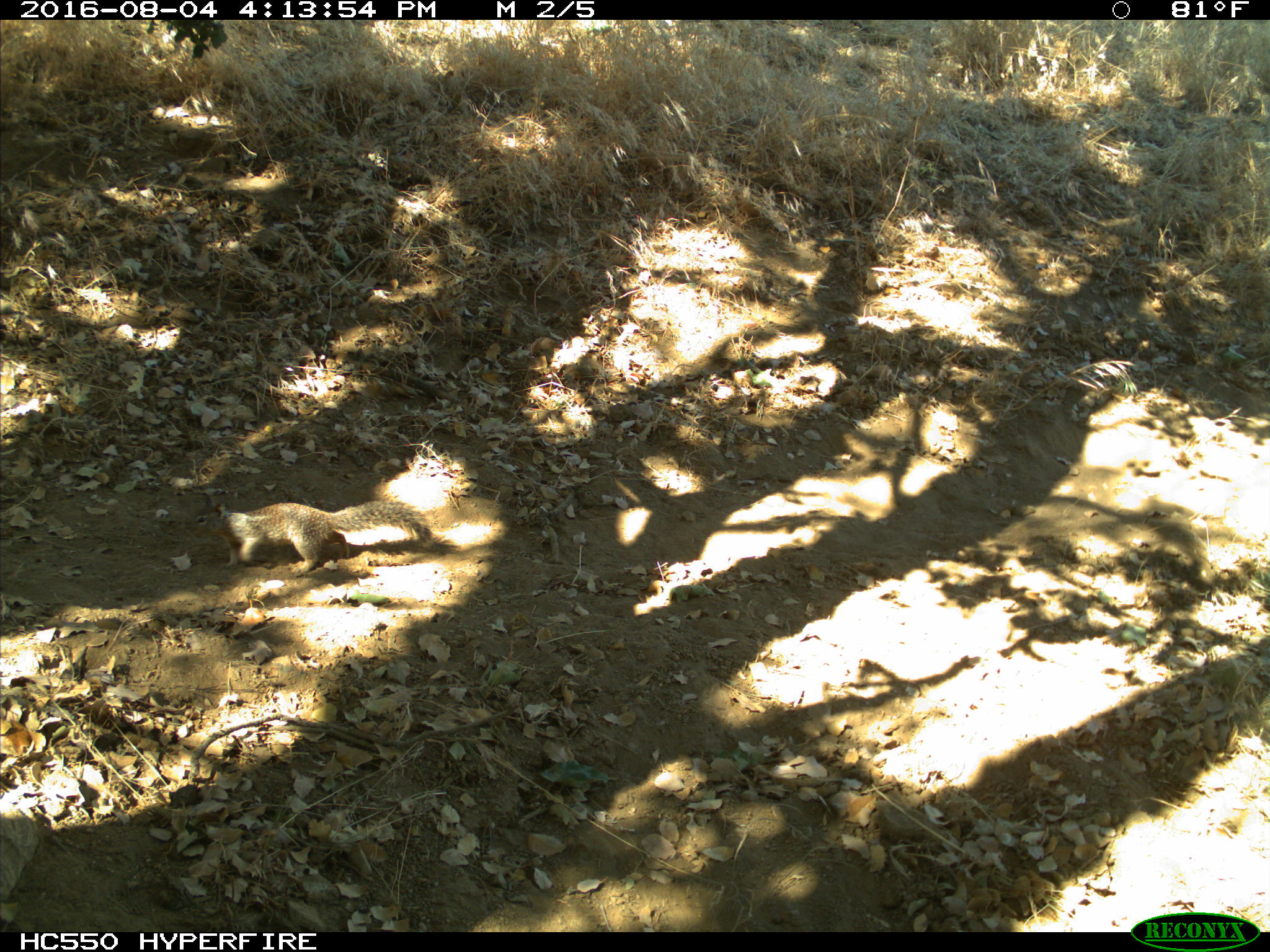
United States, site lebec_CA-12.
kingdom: Animalia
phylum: Chordata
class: Mammalia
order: Rodentia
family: Sciuridae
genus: Otospermophilus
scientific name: Otospermophilus beecheyi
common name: california ground squirrel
Otospermophilus beecheyi (california ground squirrel).